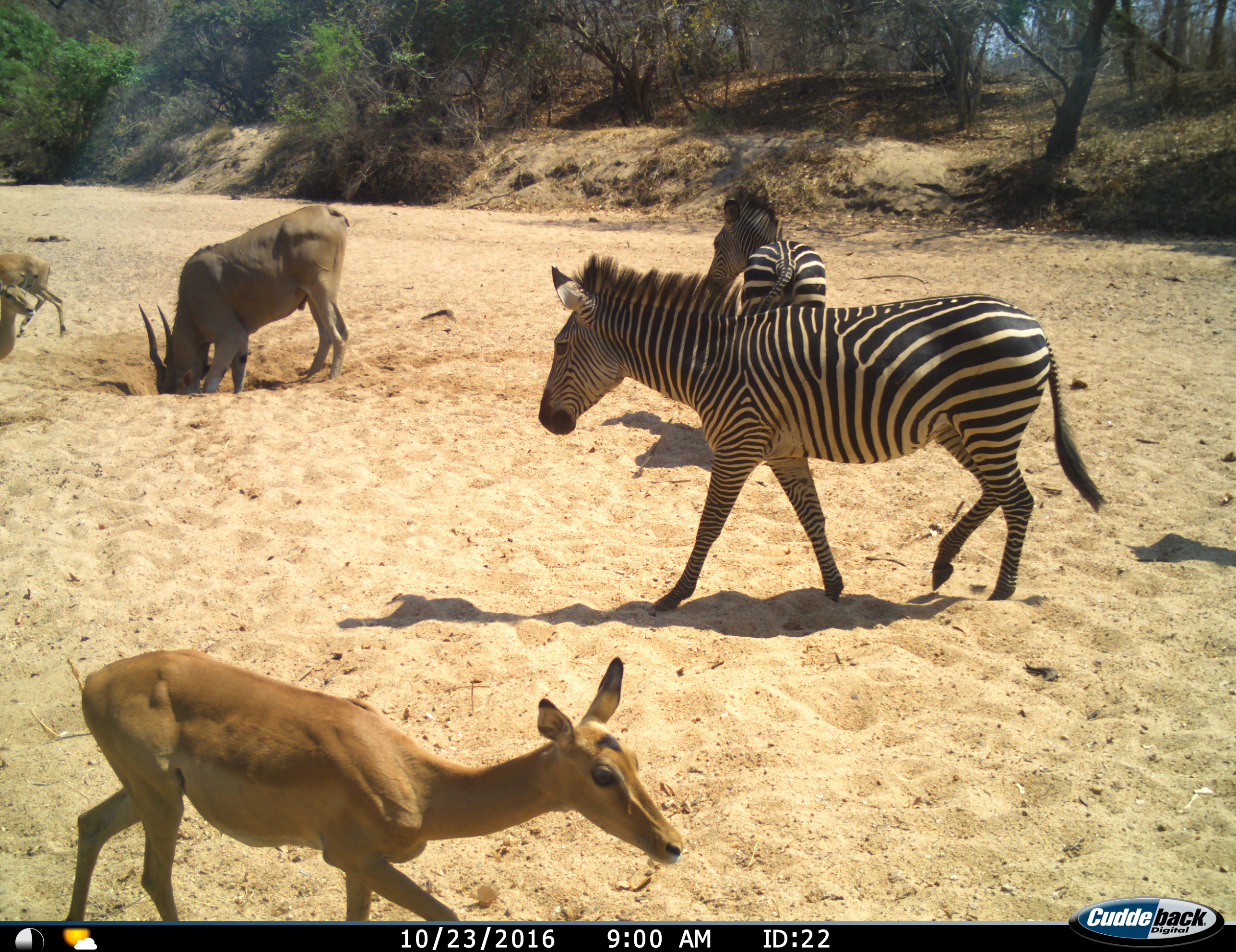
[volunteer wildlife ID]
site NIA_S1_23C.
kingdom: Animalia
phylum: Chordata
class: Mammalia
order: Artiodactyla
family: Bovidae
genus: Tragelaphus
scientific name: Tragelaphus oryx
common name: eland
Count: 1.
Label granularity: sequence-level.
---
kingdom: Animalia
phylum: Chordata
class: Mammalia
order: Artiodactyla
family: Bovidae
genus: Aepyceros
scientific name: Aepyceros melampus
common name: impala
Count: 3.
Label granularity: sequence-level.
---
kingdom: Animalia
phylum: Chordata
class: Mammalia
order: Perissodactyla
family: Equidae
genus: Equus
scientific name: Equus quagga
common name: plains zebra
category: zebraplains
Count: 2.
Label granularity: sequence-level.